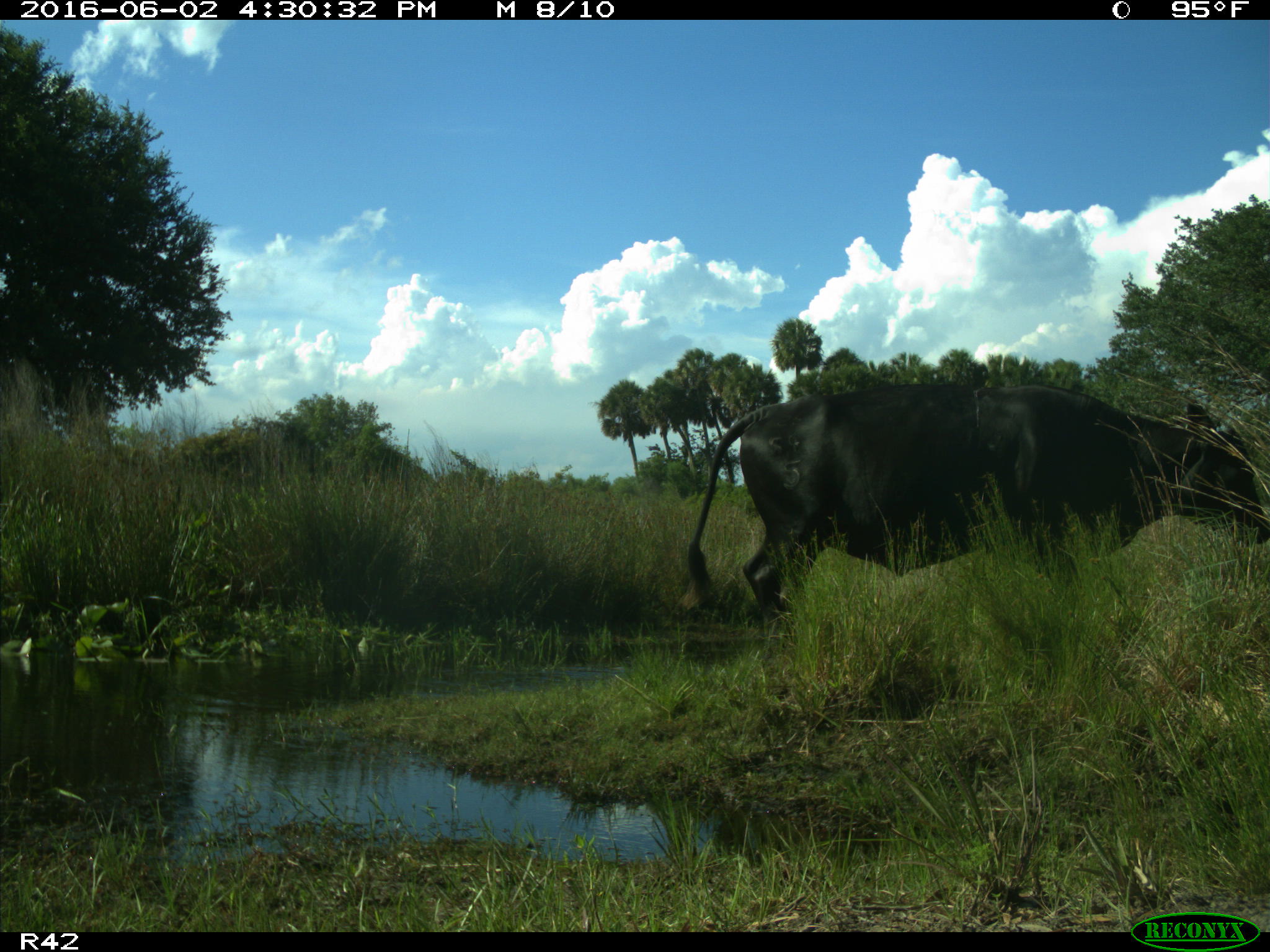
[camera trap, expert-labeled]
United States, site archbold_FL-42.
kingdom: Animalia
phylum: Chordata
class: Mammalia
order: Artiodactyla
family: Bovidae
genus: Bos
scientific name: Bos taurus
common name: domestic cow